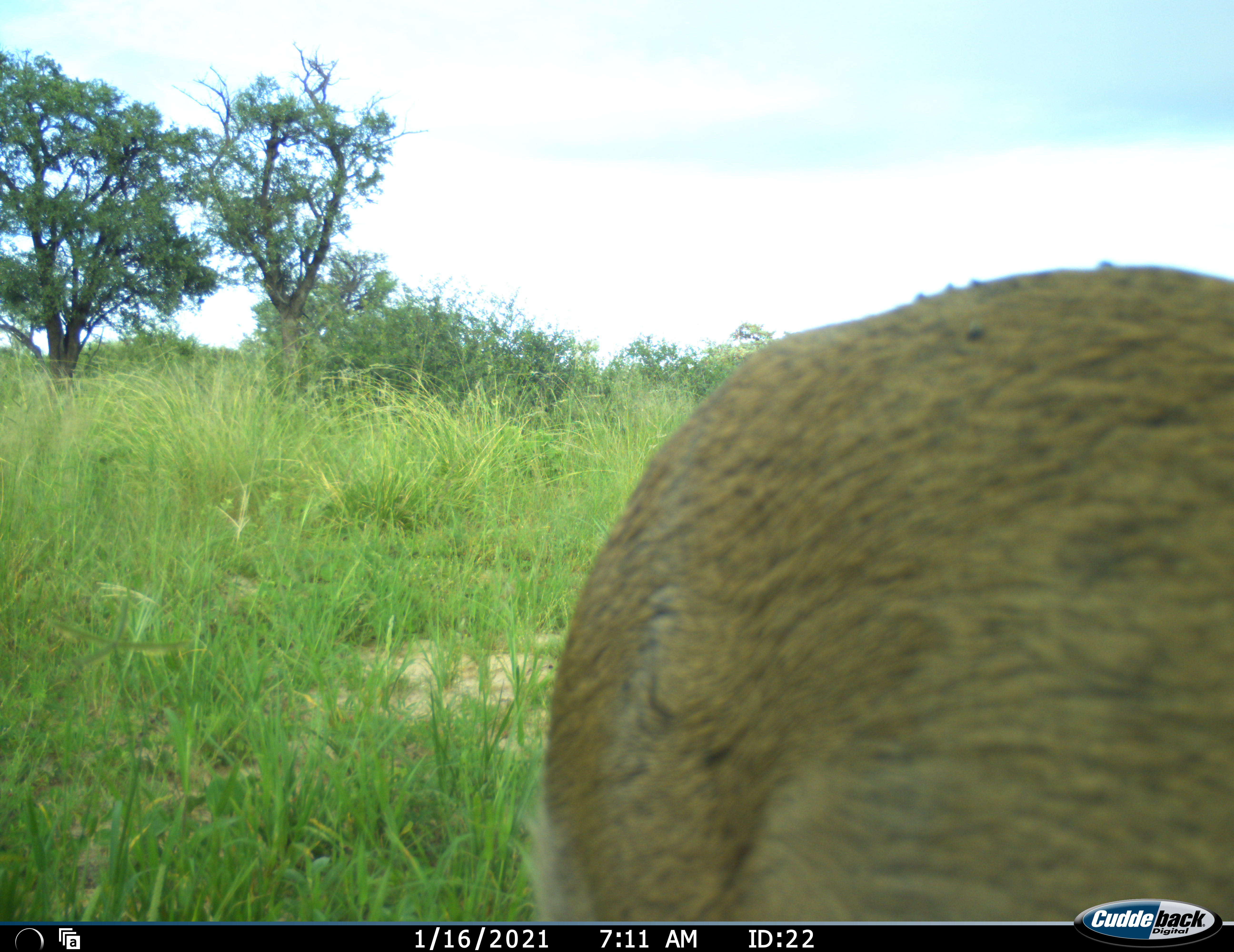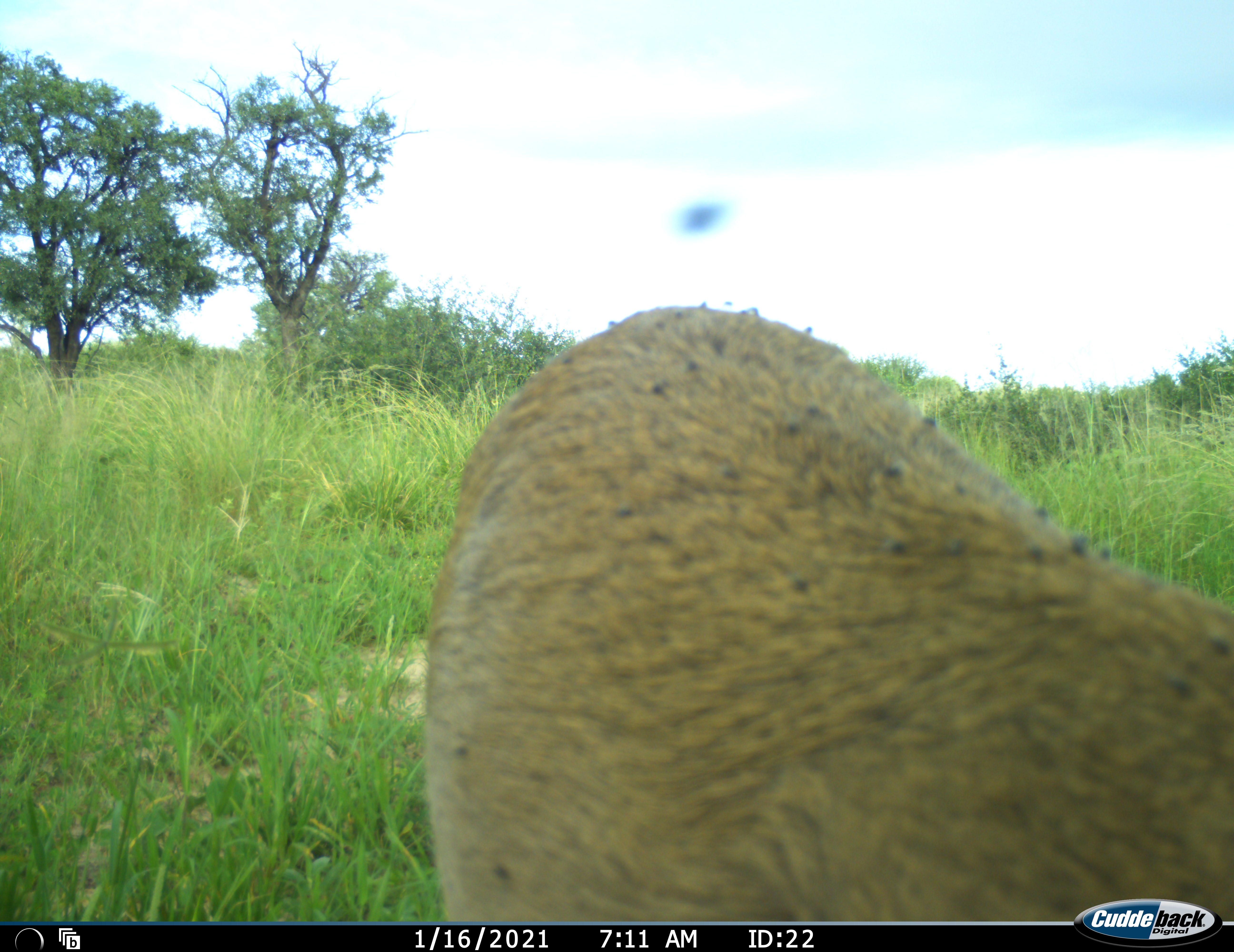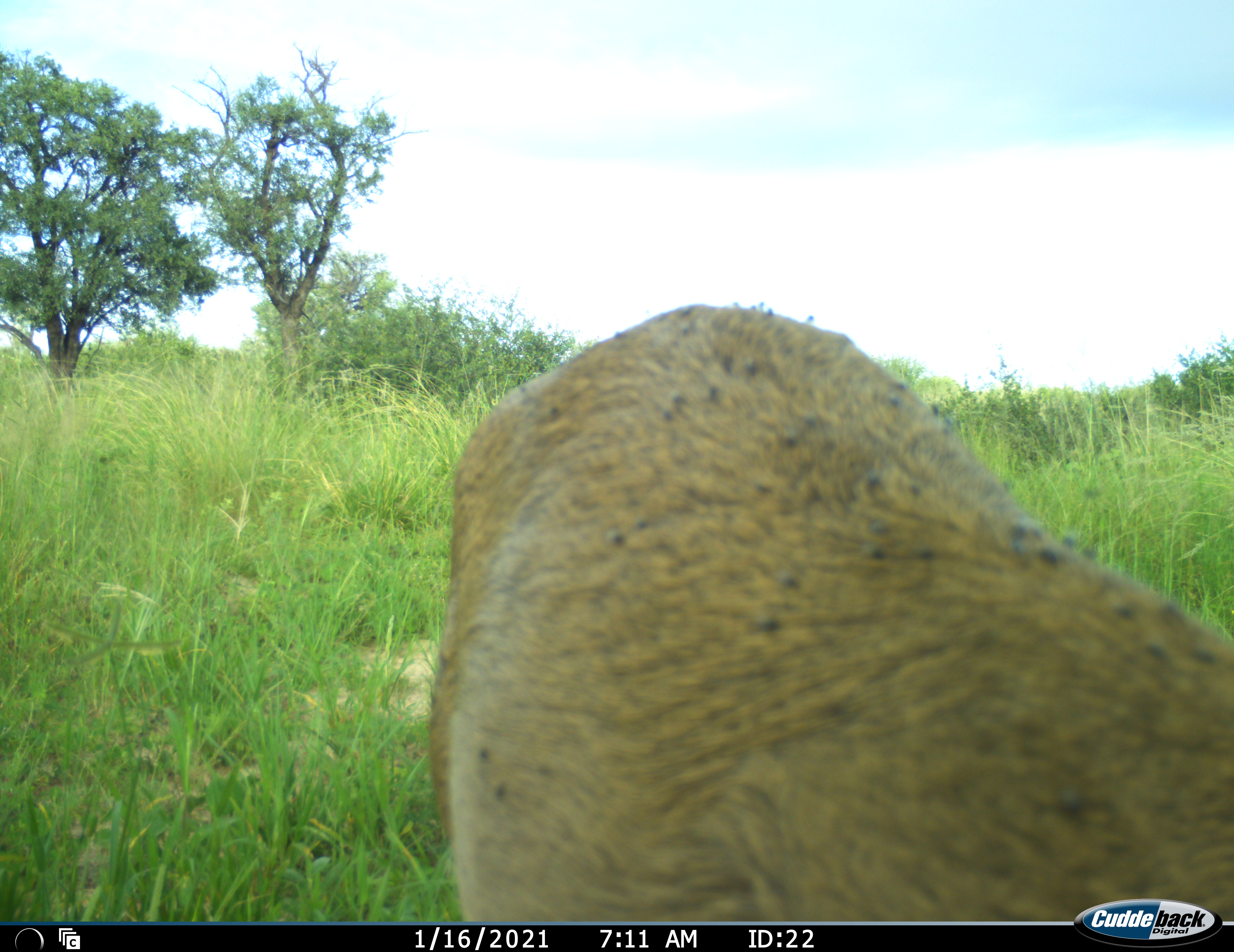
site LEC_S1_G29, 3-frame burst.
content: unidentified animal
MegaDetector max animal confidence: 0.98